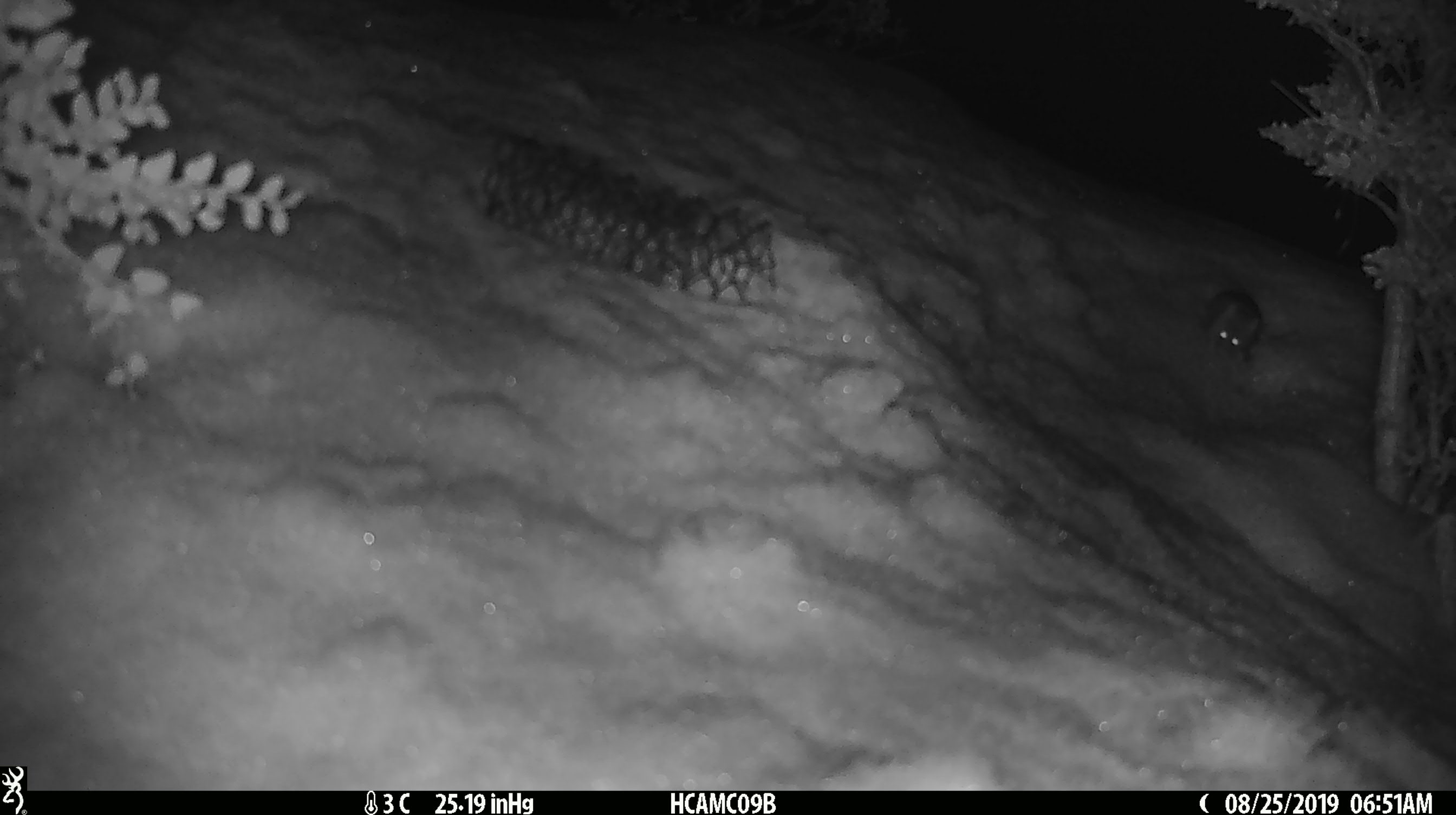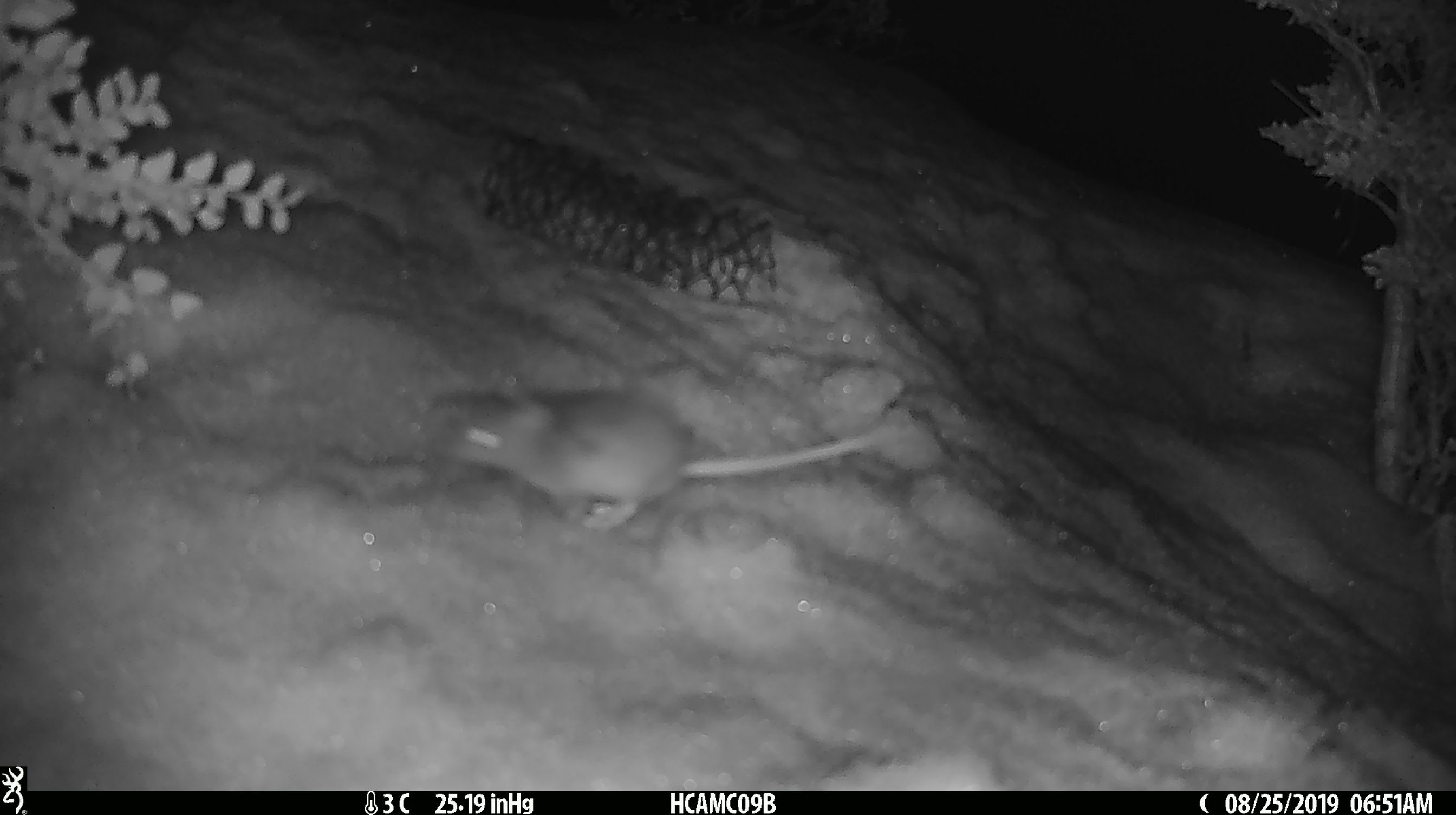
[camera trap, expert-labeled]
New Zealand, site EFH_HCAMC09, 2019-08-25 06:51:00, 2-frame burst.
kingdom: Animalia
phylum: Chordata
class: Mammalia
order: Rodentia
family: Muridae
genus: Mus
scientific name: Mus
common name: mouse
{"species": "mouse (Mus)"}